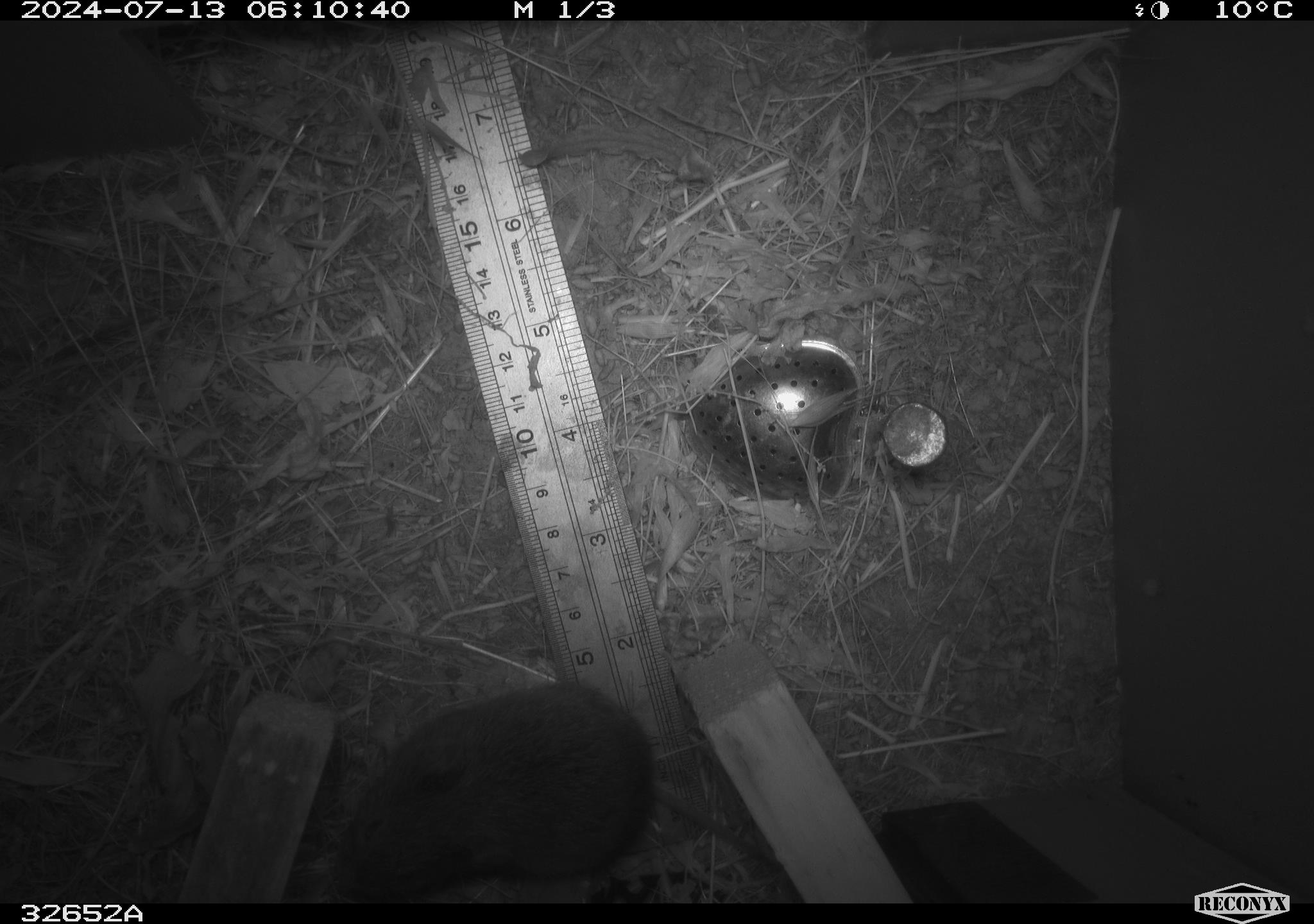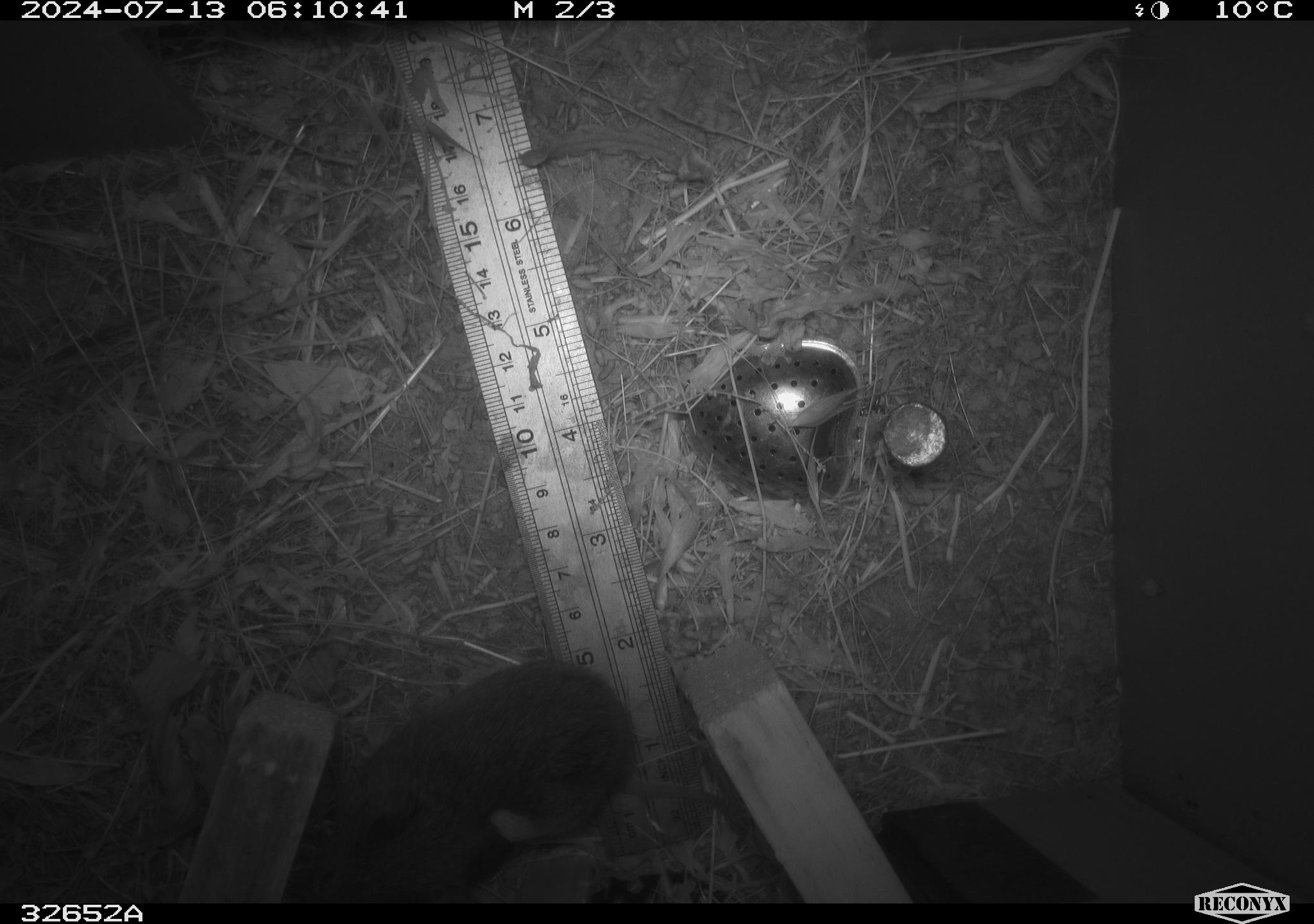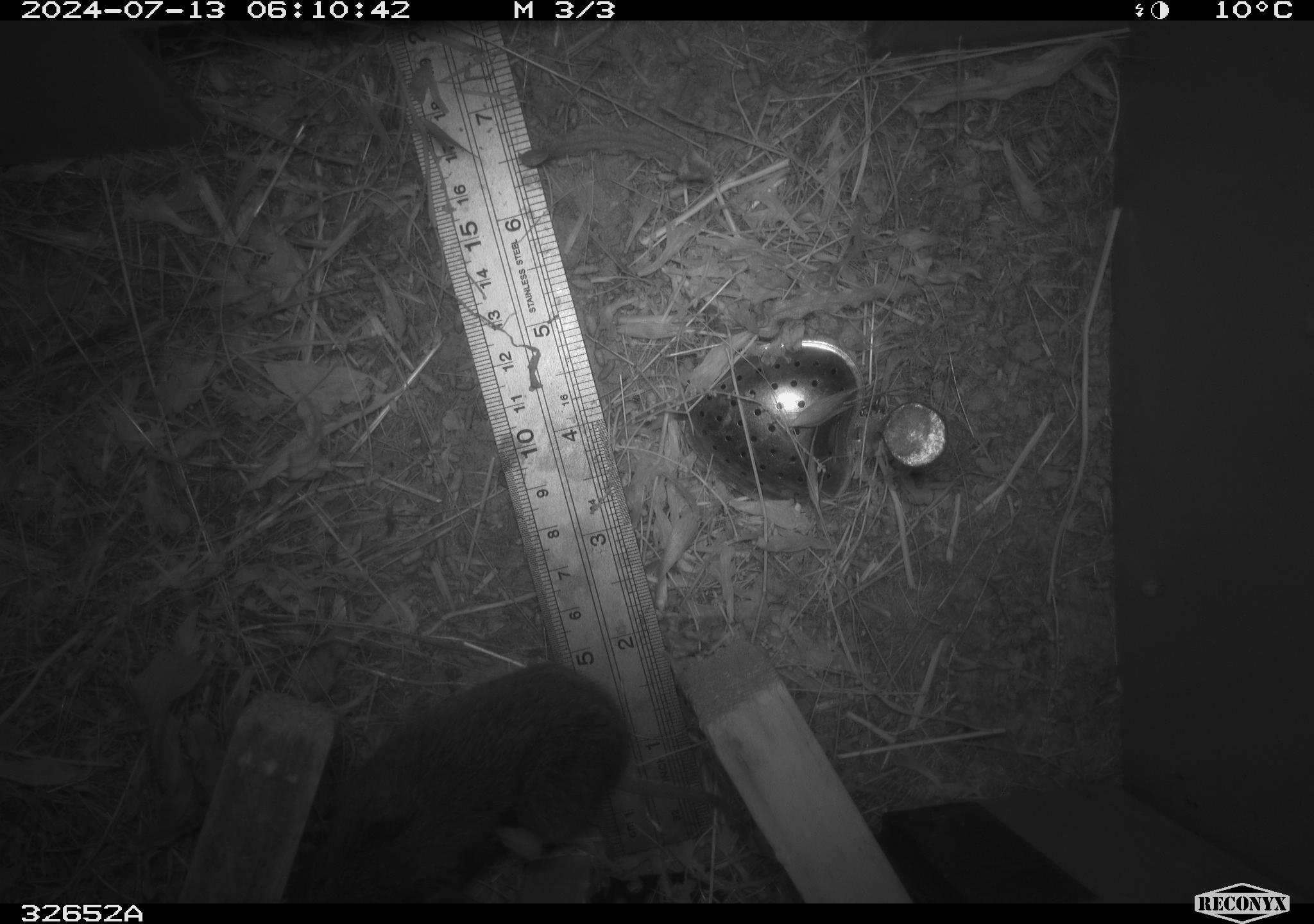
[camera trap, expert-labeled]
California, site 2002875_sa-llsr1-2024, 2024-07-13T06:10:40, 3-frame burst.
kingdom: Animalia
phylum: Chordata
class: Mammalia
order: Rodentia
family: Cricetidae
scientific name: Arvicolinae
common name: voles, lemmings, and muskrats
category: arvicolinae subfamily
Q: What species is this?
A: Arvicolinae subfamily (voles, lemmings, and muskrats) (Arvicolinae).